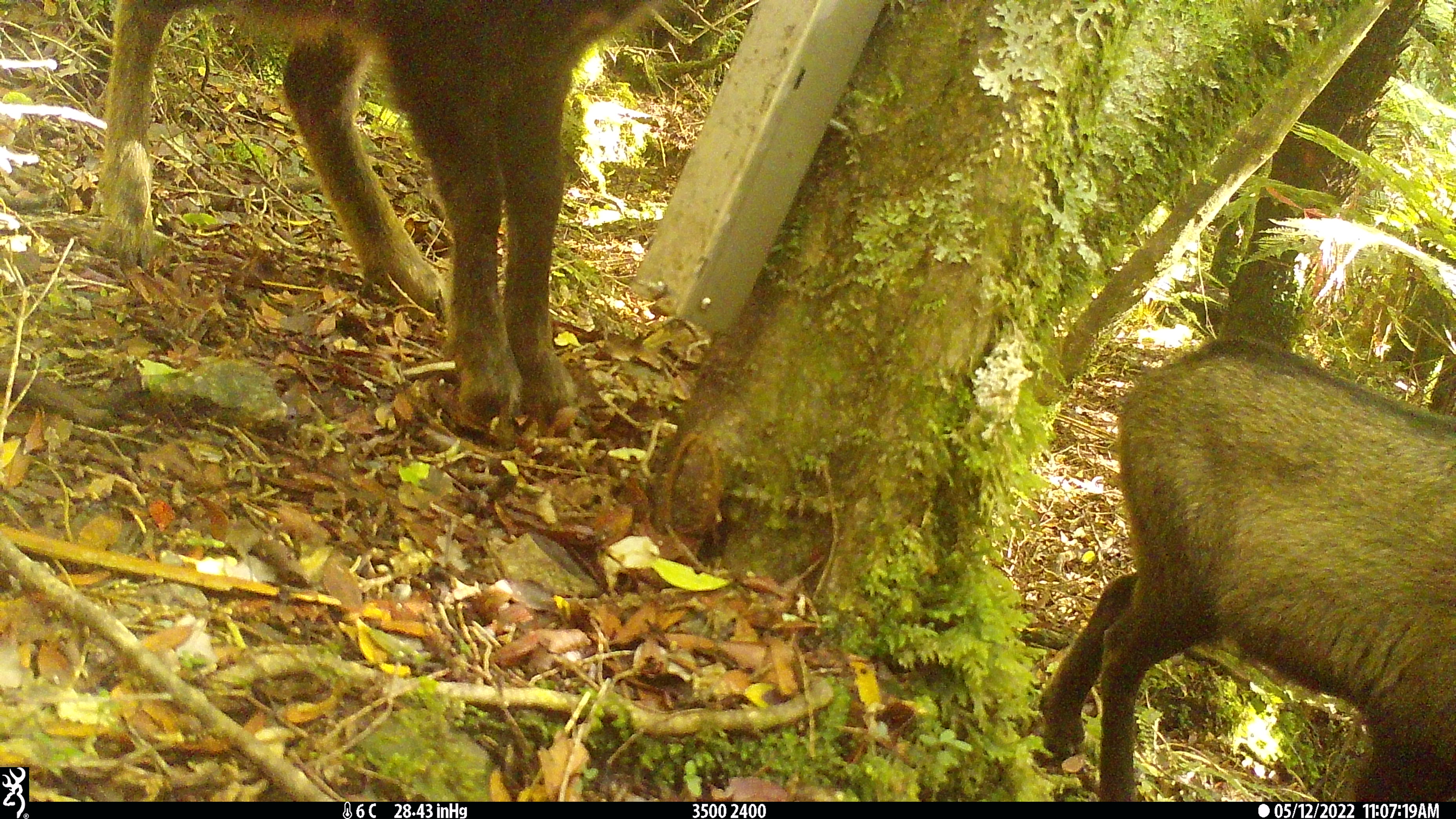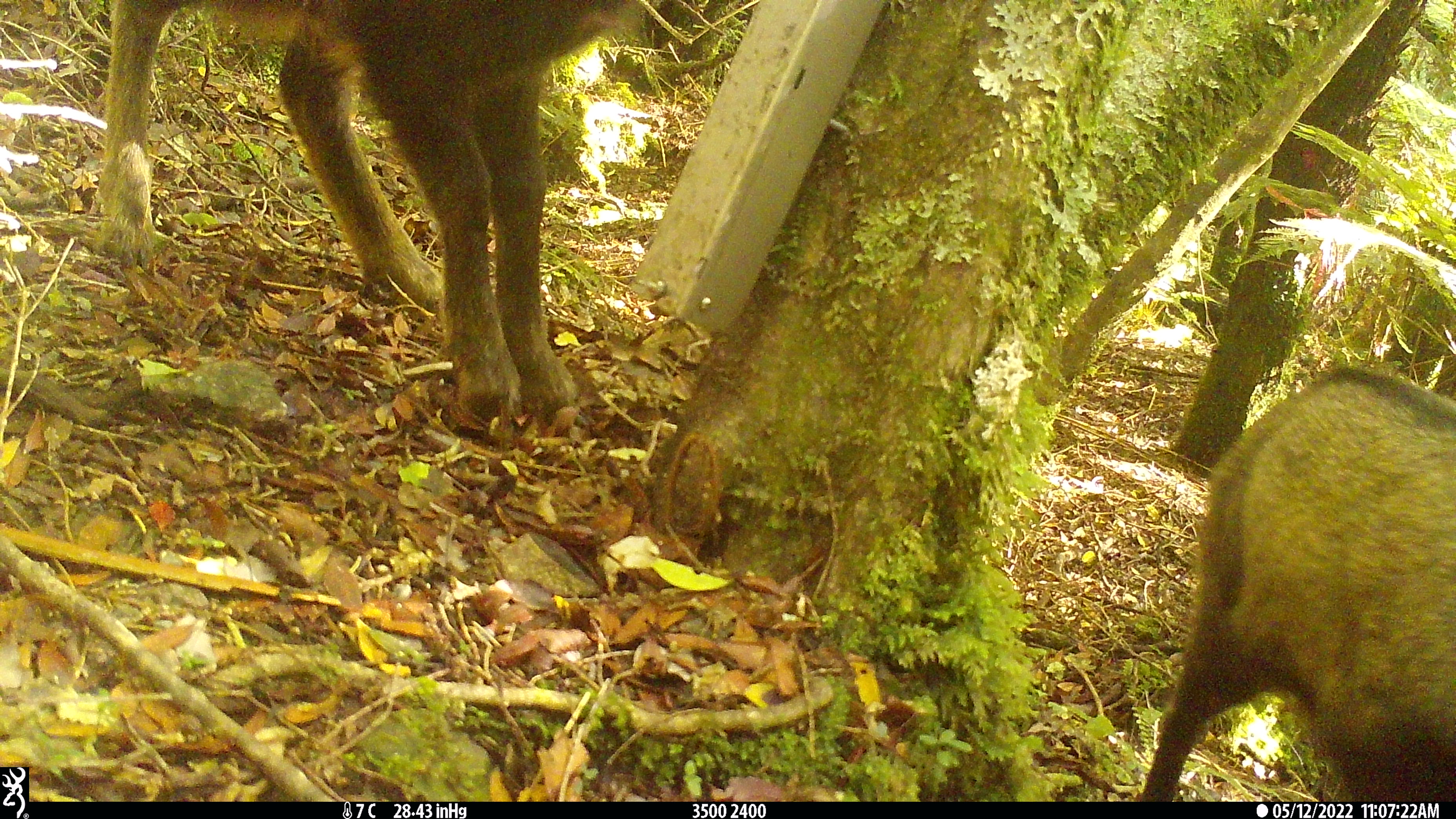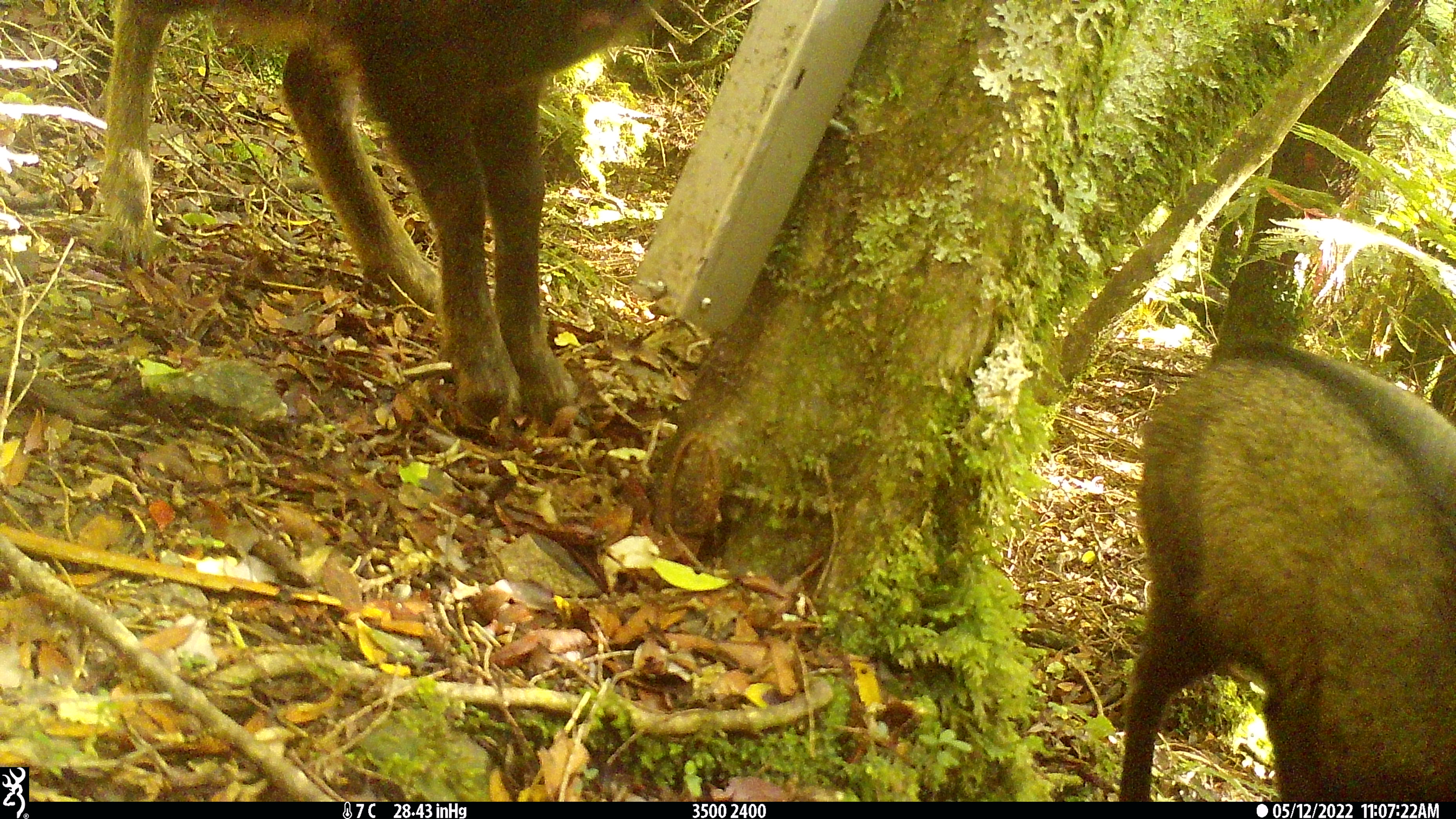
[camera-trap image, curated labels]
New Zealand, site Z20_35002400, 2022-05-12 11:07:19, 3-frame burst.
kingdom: Animalia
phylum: Chordata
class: Mammalia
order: Artiodactyla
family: Bovidae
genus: Rupicapra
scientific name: Rupicapra rupicapra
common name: alpine chamois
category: chamois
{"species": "chamois (alpine chamois) (Rupicapra rupicapra)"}